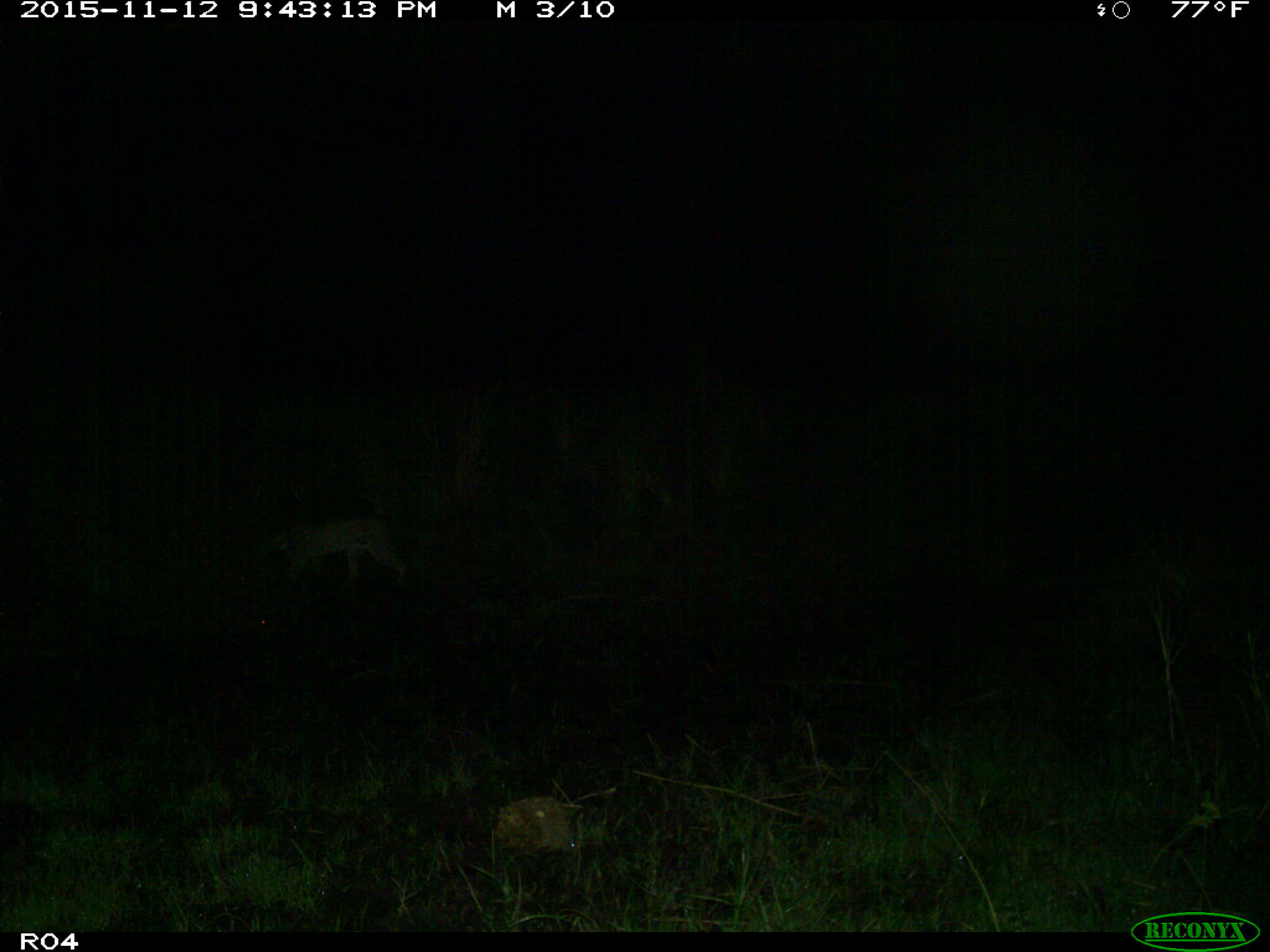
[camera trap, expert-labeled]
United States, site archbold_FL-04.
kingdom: Animalia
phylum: Chordata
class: Mammalia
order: Carnivora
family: Felidae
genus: Lynx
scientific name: Lynx rufus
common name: bobcat